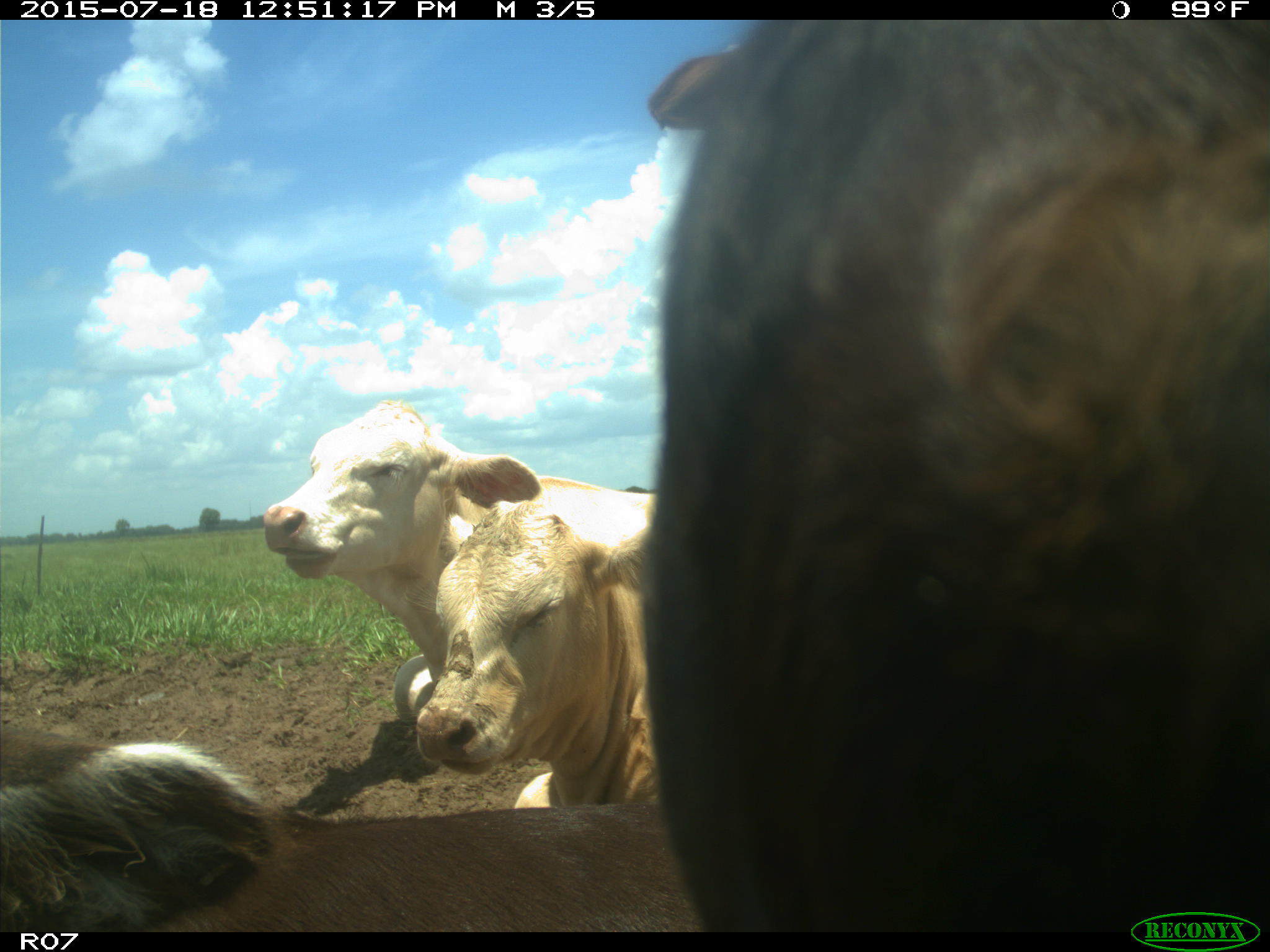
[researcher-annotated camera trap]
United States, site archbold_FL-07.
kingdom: Animalia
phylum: Chordata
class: Mammalia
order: Artiodactyla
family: Bovidae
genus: Bos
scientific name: Bos taurus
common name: domestic cow